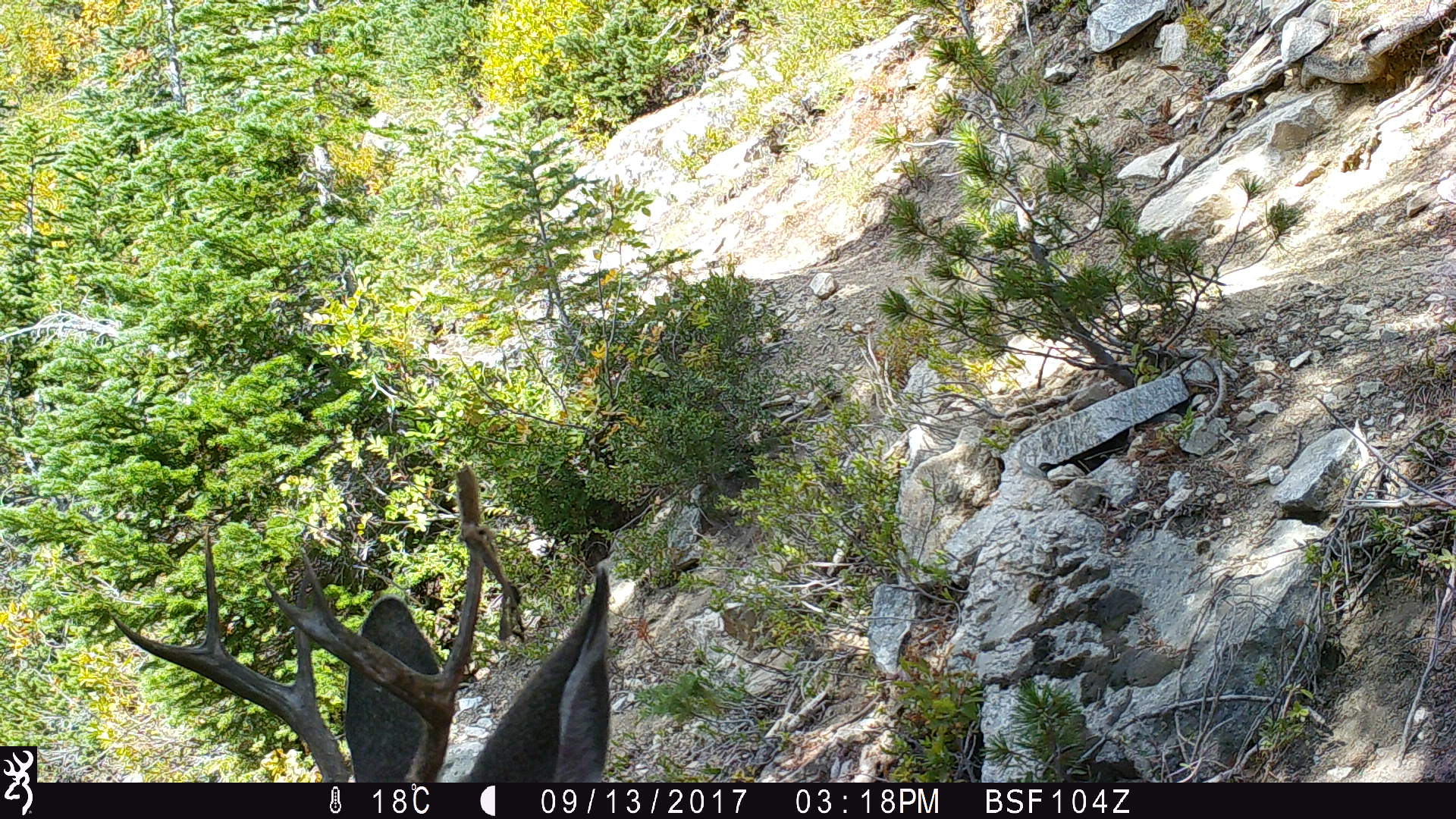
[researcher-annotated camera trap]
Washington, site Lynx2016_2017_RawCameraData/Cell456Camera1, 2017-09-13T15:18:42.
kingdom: Animalia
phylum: Chordata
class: Mammalia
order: Artiodactyla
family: Cervidae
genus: Odocoileus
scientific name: Odocoileus hemionus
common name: mule deer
Odocoileus hemionus (mule deer). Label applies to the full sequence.